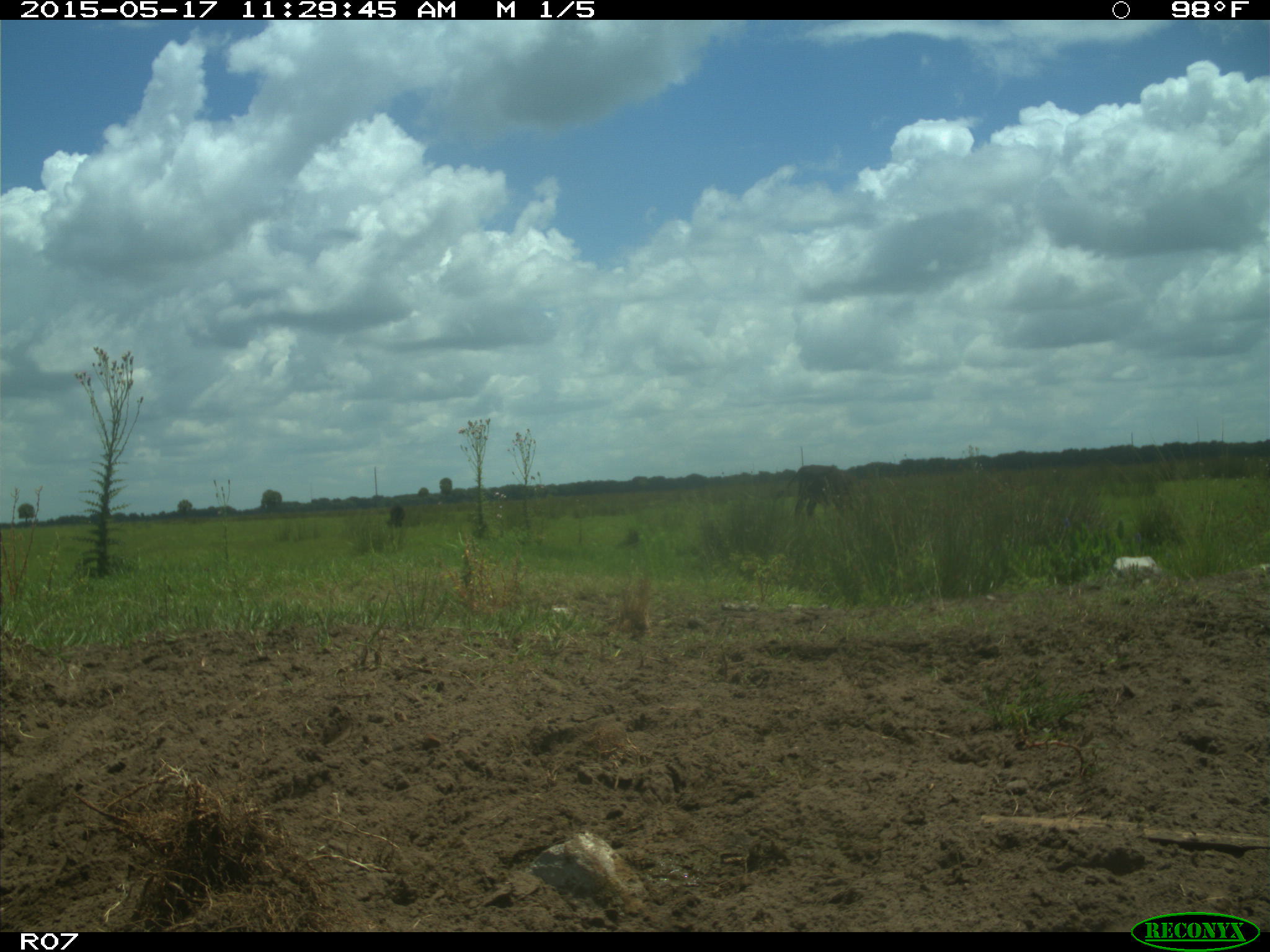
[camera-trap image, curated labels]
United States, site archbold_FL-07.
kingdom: Animalia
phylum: Chordata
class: Mammalia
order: Artiodactyla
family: Bovidae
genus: Bos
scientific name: Bos taurus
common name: domestic cow